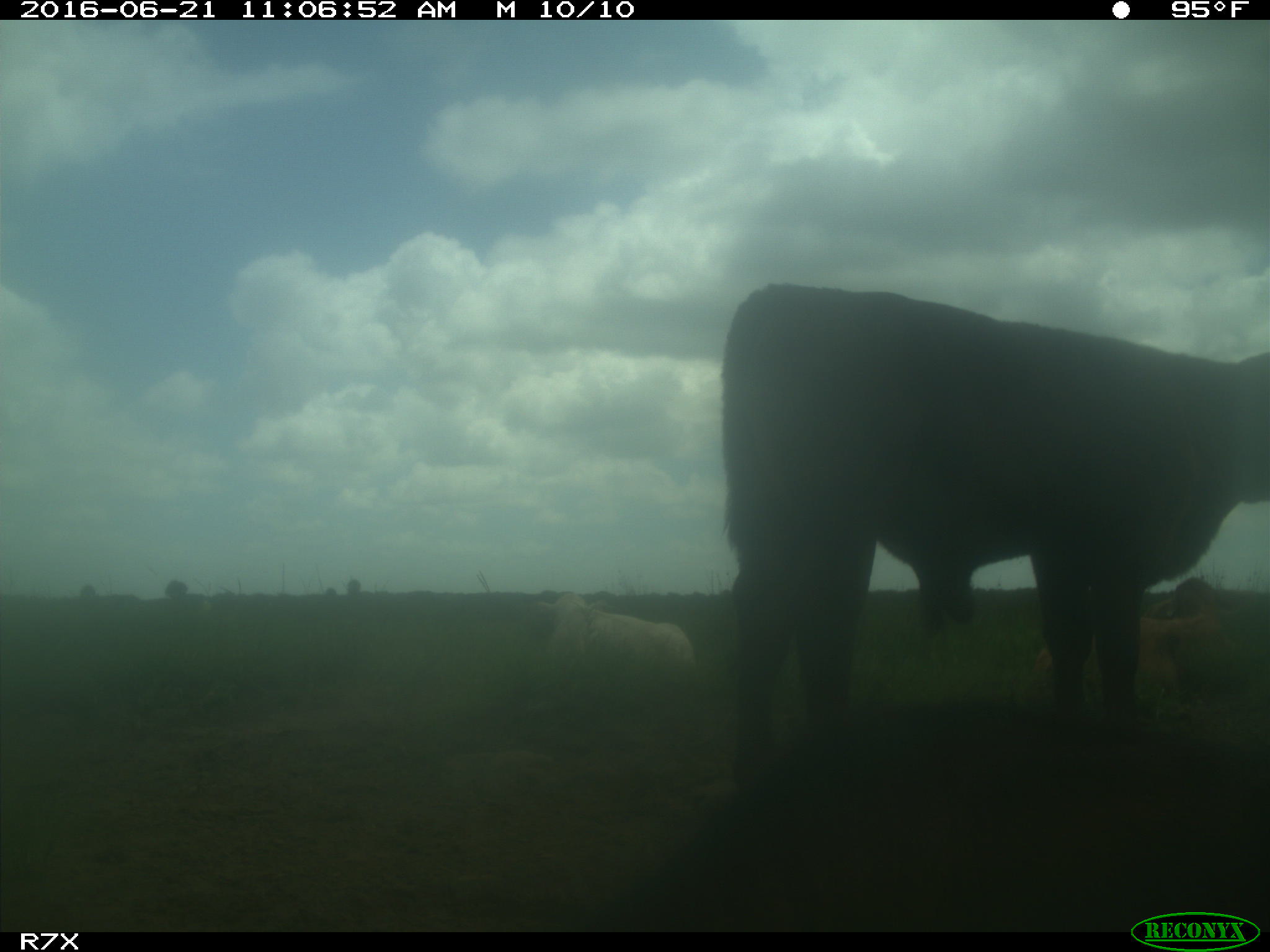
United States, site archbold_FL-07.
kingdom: Animalia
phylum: Chordata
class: Mammalia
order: Artiodactyla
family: Bovidae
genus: Bos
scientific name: Bos taurus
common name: domestic cow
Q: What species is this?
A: Bos taurus (domestic cow).